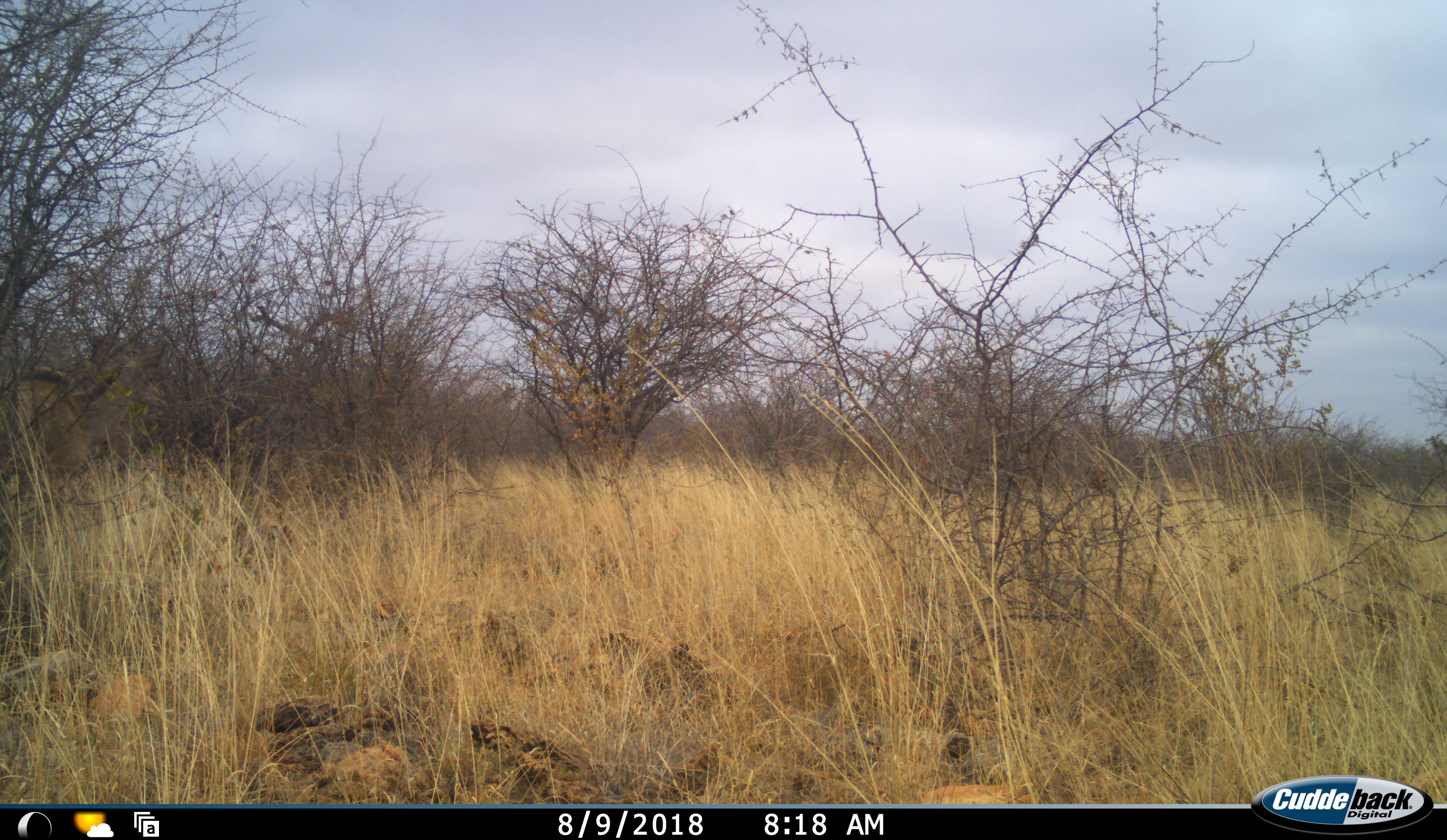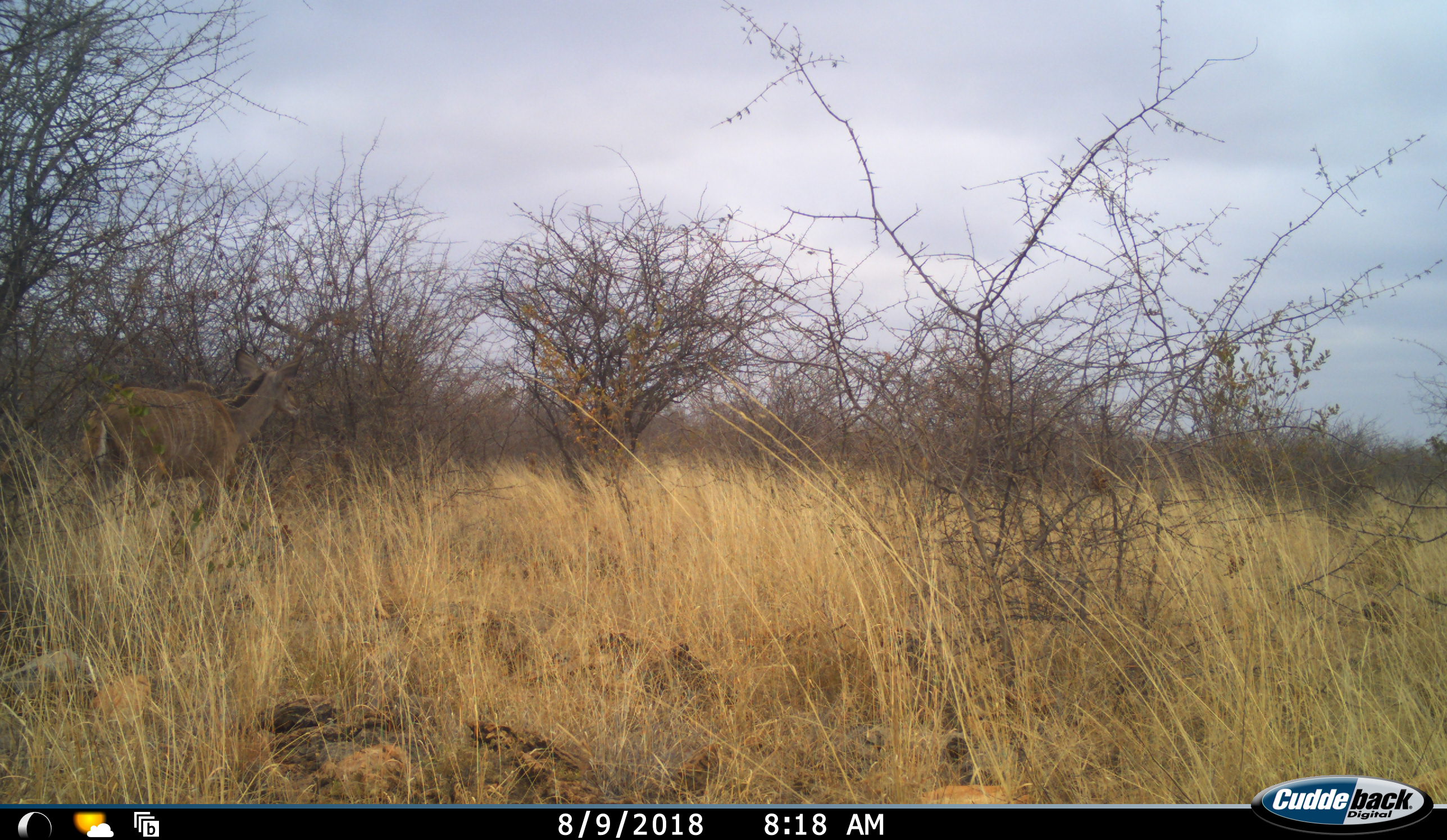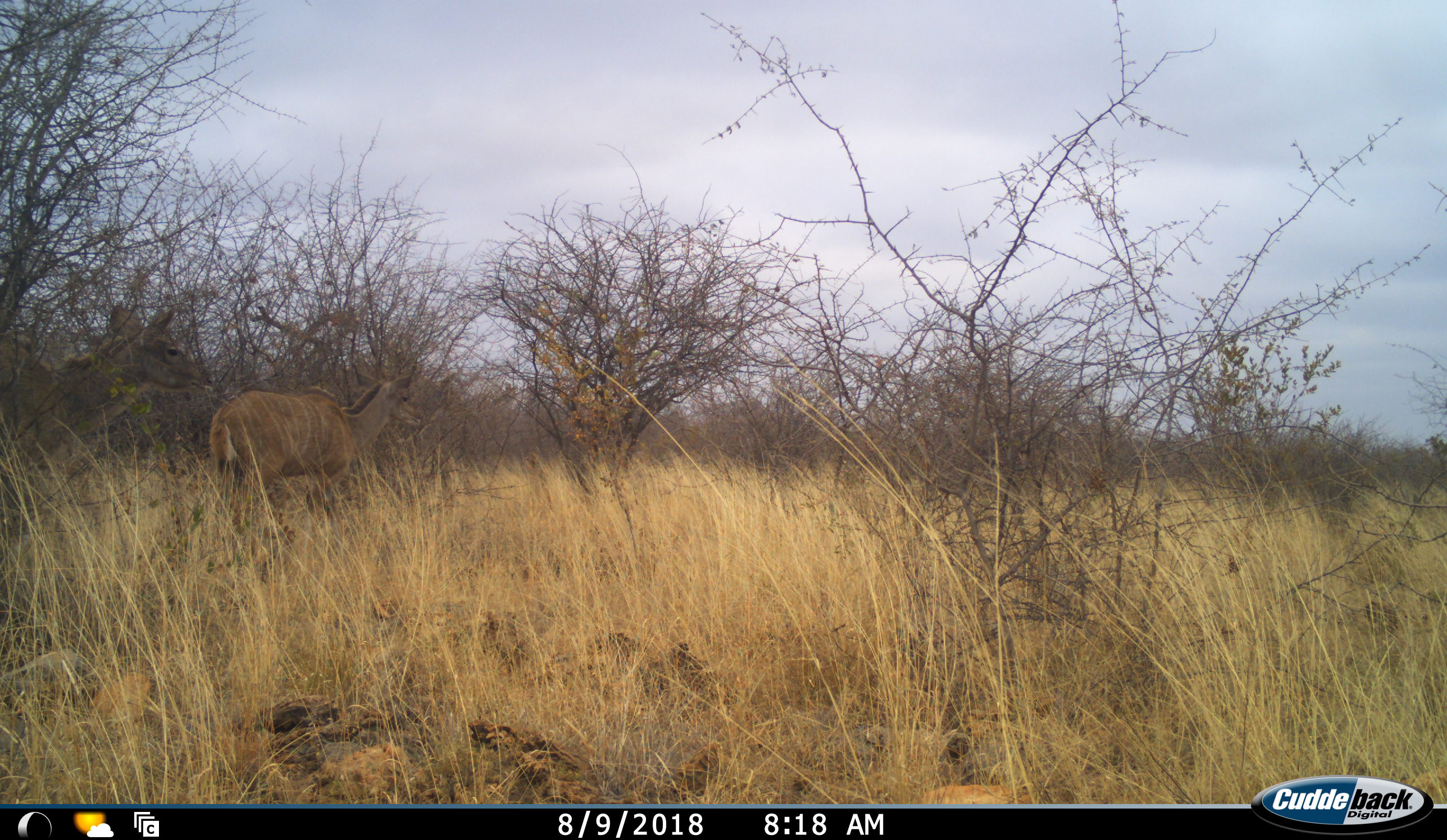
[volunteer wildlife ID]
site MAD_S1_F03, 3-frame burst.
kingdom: Animalia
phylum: Chordata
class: Mammalia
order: Artiodactyla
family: Bovidae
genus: Tragelaphus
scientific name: Tragelaphus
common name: kudu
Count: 2.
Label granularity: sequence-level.